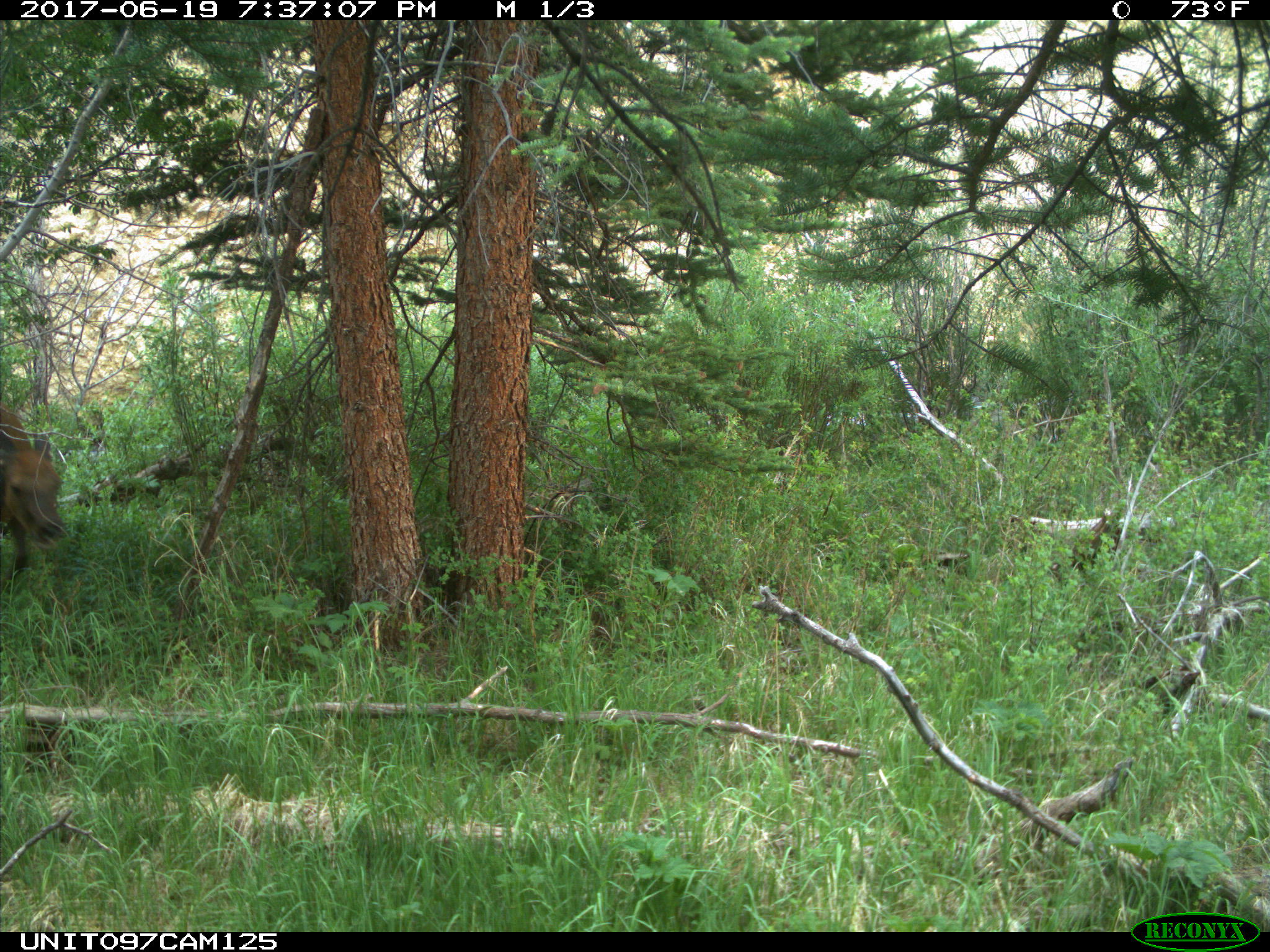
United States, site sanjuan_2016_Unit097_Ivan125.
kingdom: Animalia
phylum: Chordata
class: Mammalia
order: Artiodactyla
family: Cervidae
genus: Cervus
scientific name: Cervus elaphus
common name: red deer